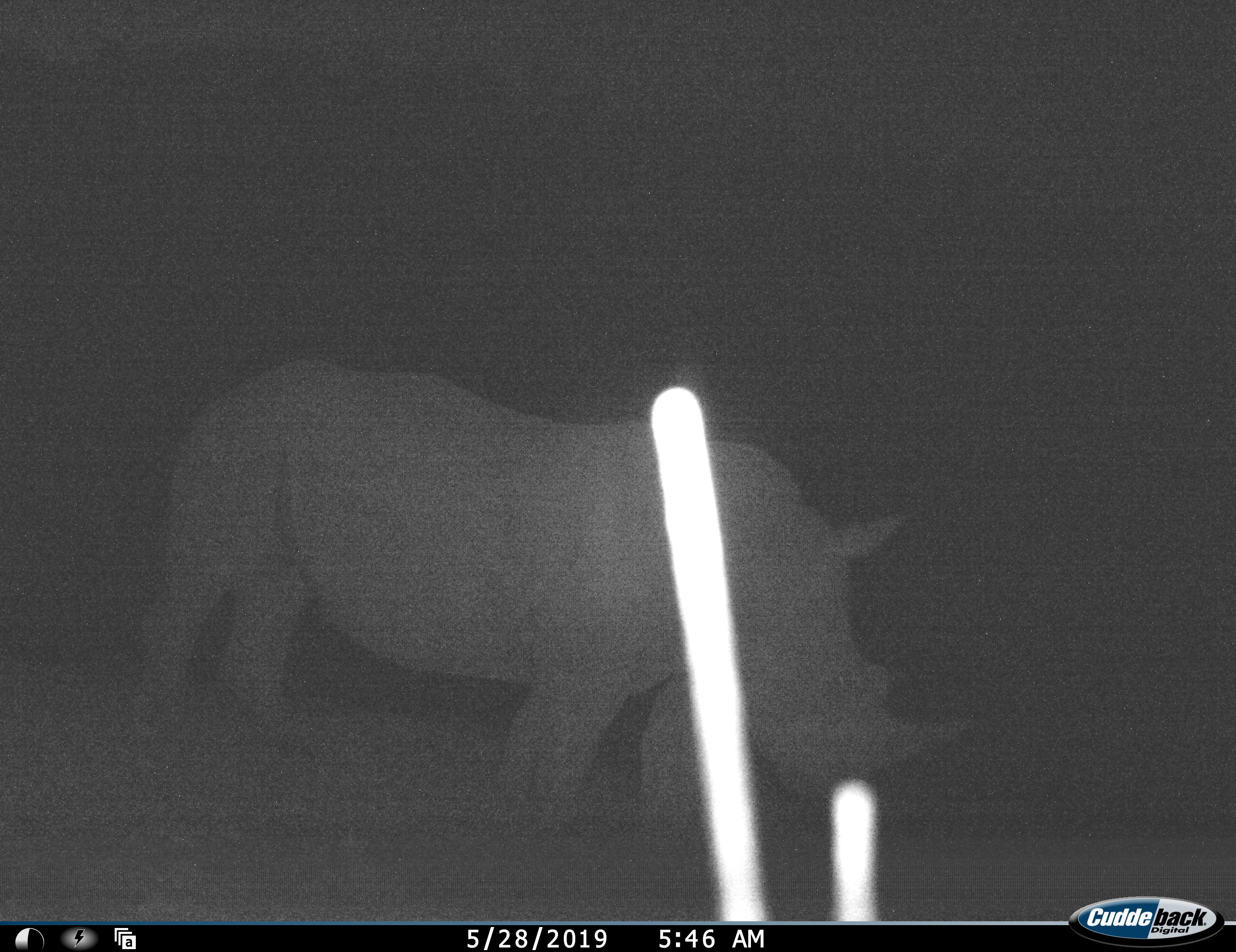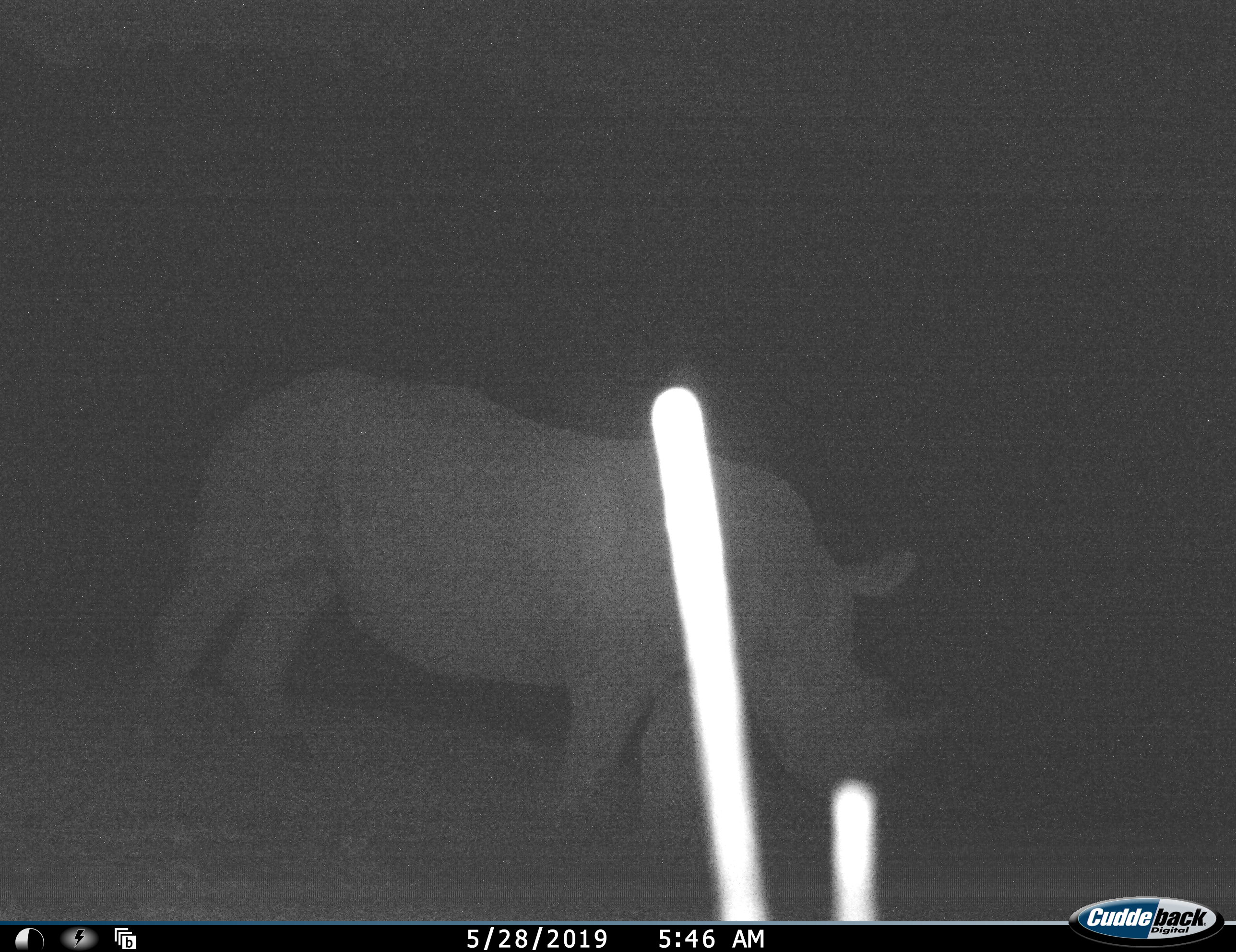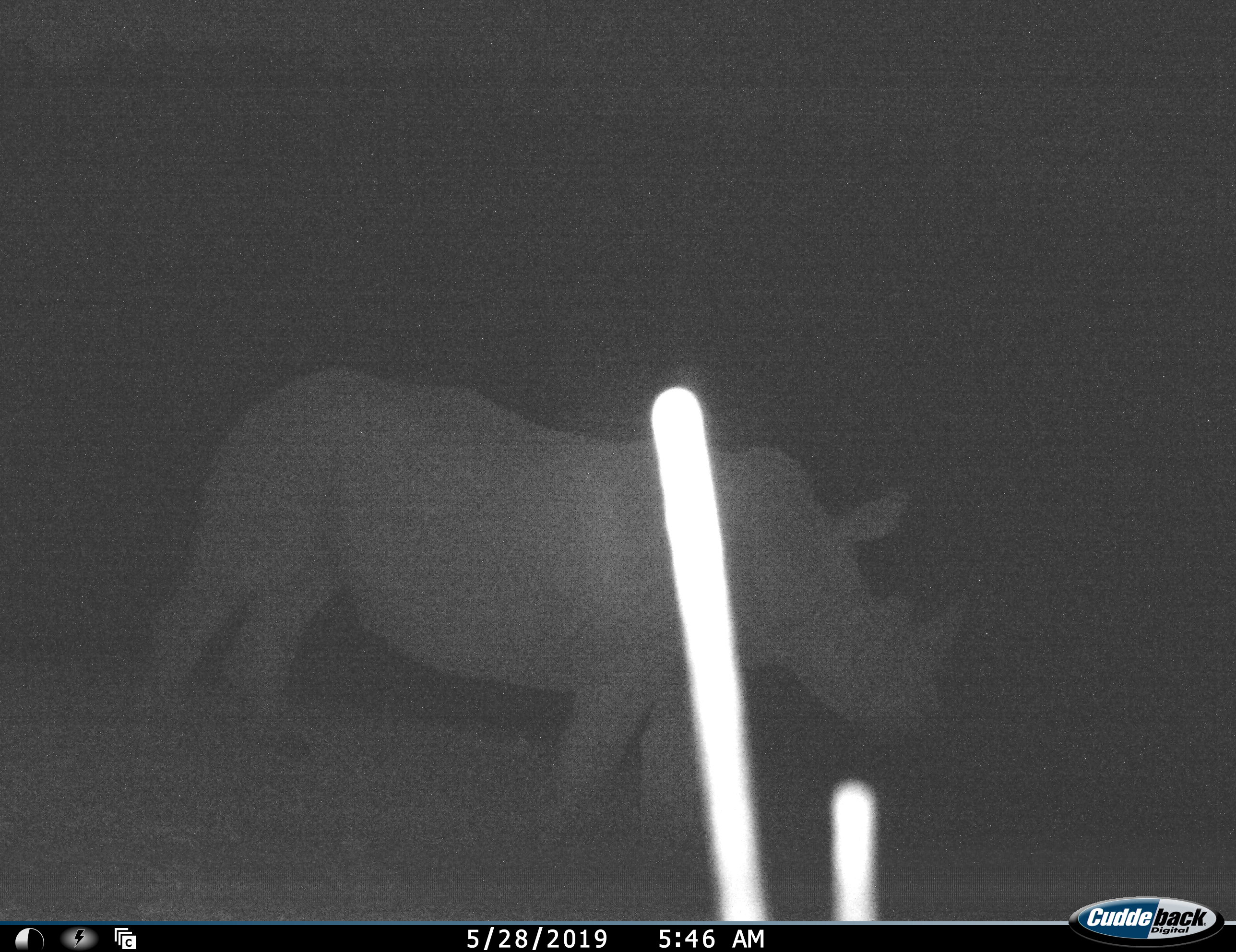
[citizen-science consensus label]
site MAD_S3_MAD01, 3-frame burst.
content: unidentified animal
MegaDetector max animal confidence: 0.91